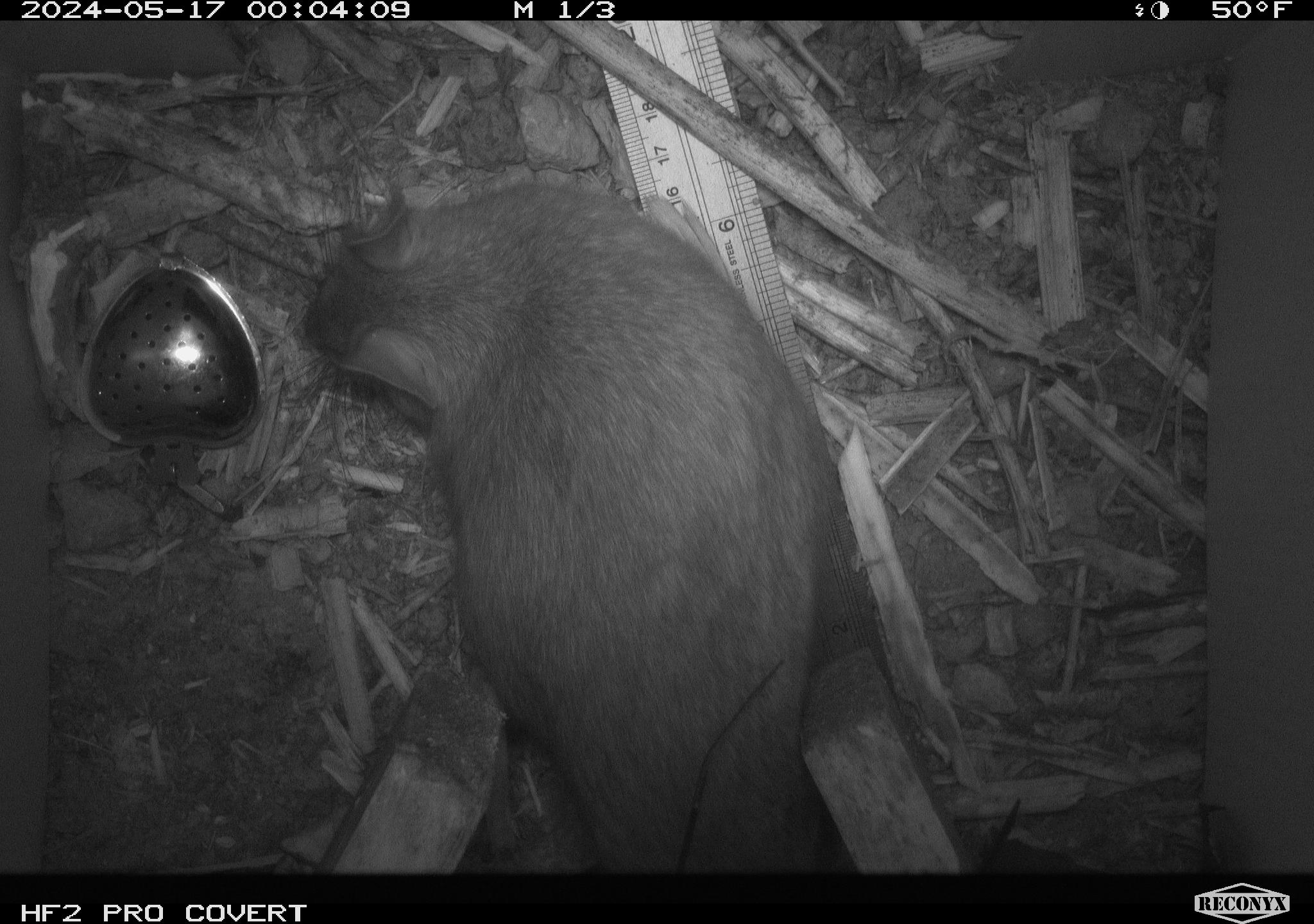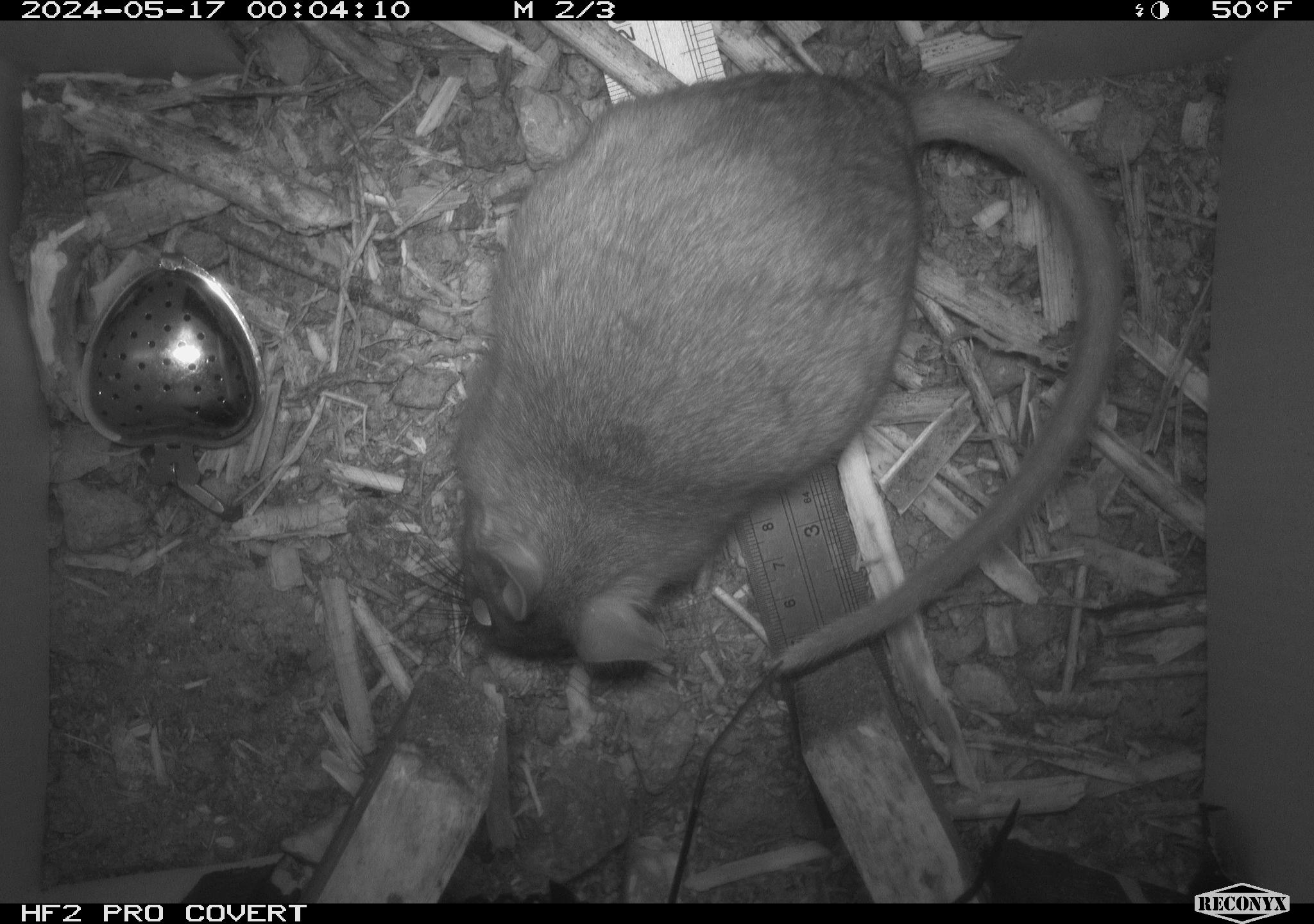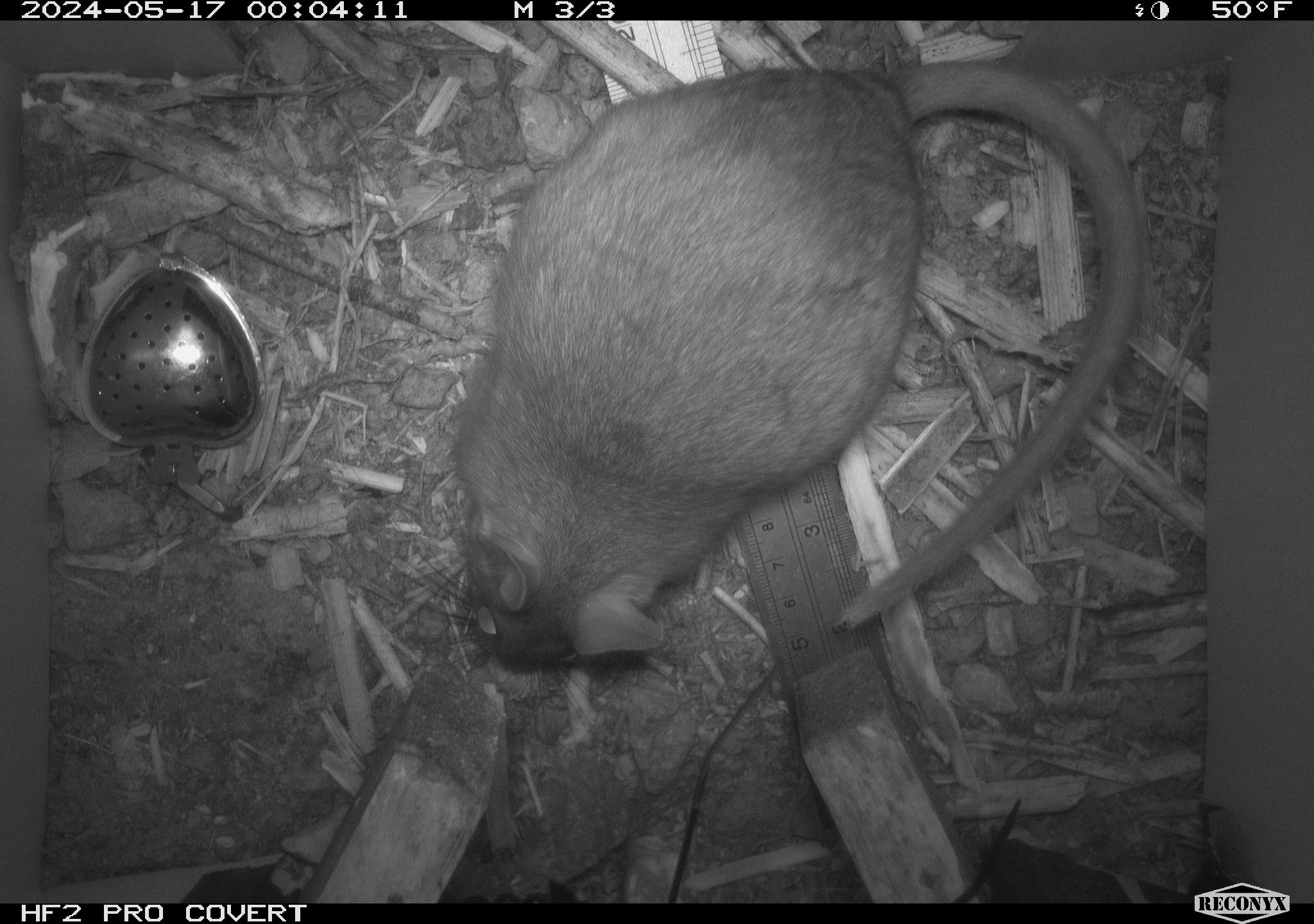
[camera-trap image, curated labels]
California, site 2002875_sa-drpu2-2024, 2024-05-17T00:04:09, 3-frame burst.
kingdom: Animalia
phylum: Chordata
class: Mammalia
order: Rodentia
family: Cricetidae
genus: Neotoma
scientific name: Neotoma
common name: pack rat or woodrat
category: neotoma species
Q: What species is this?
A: Neotoma species (pack rat or woodrat) (Neotoma).